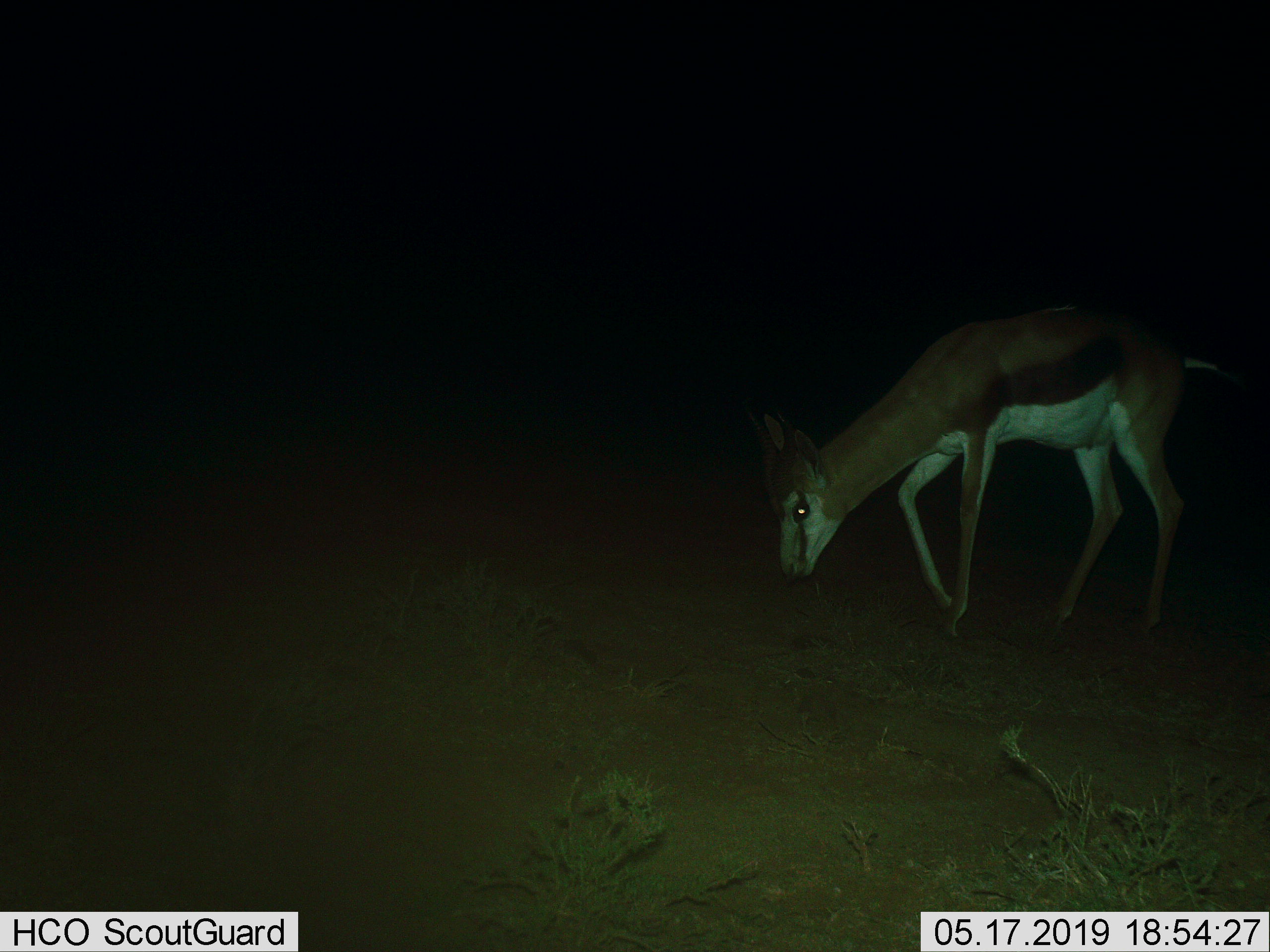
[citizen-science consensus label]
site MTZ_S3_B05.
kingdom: Animalia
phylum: Chordata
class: Mammalia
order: Artiodactyla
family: Bovidae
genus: Antidorcas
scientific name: Antidorcas marsupialis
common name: springbok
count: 1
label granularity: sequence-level